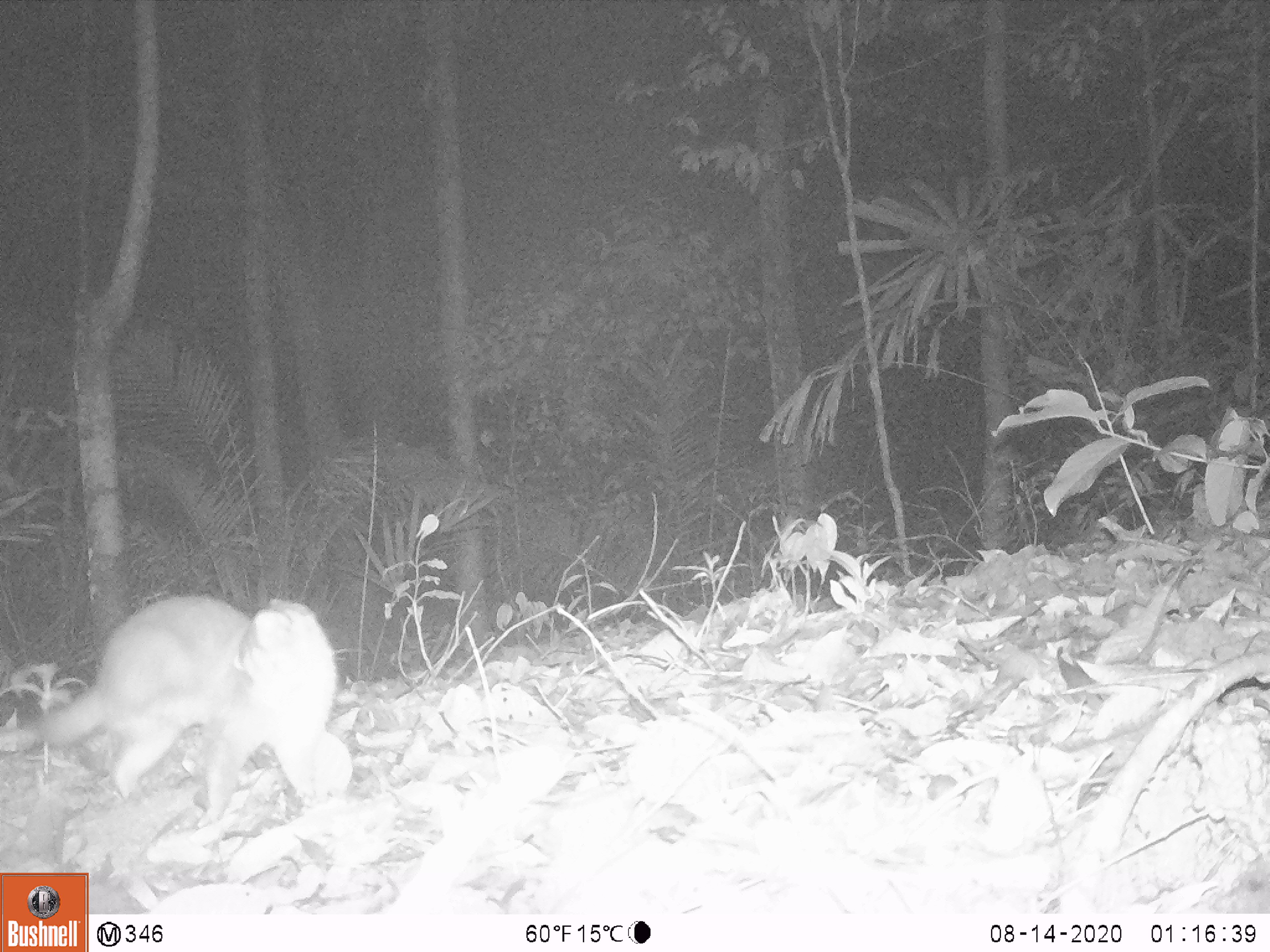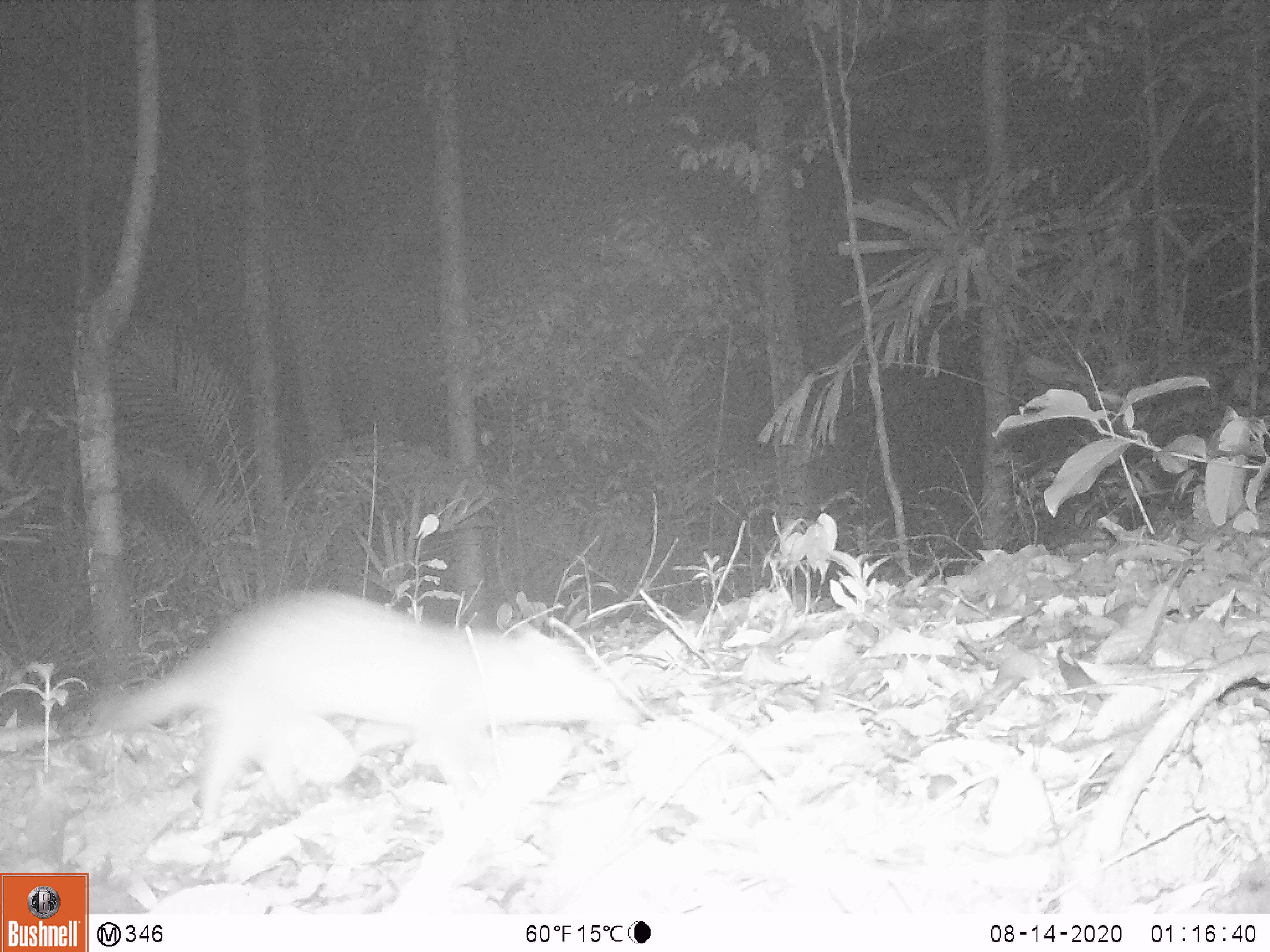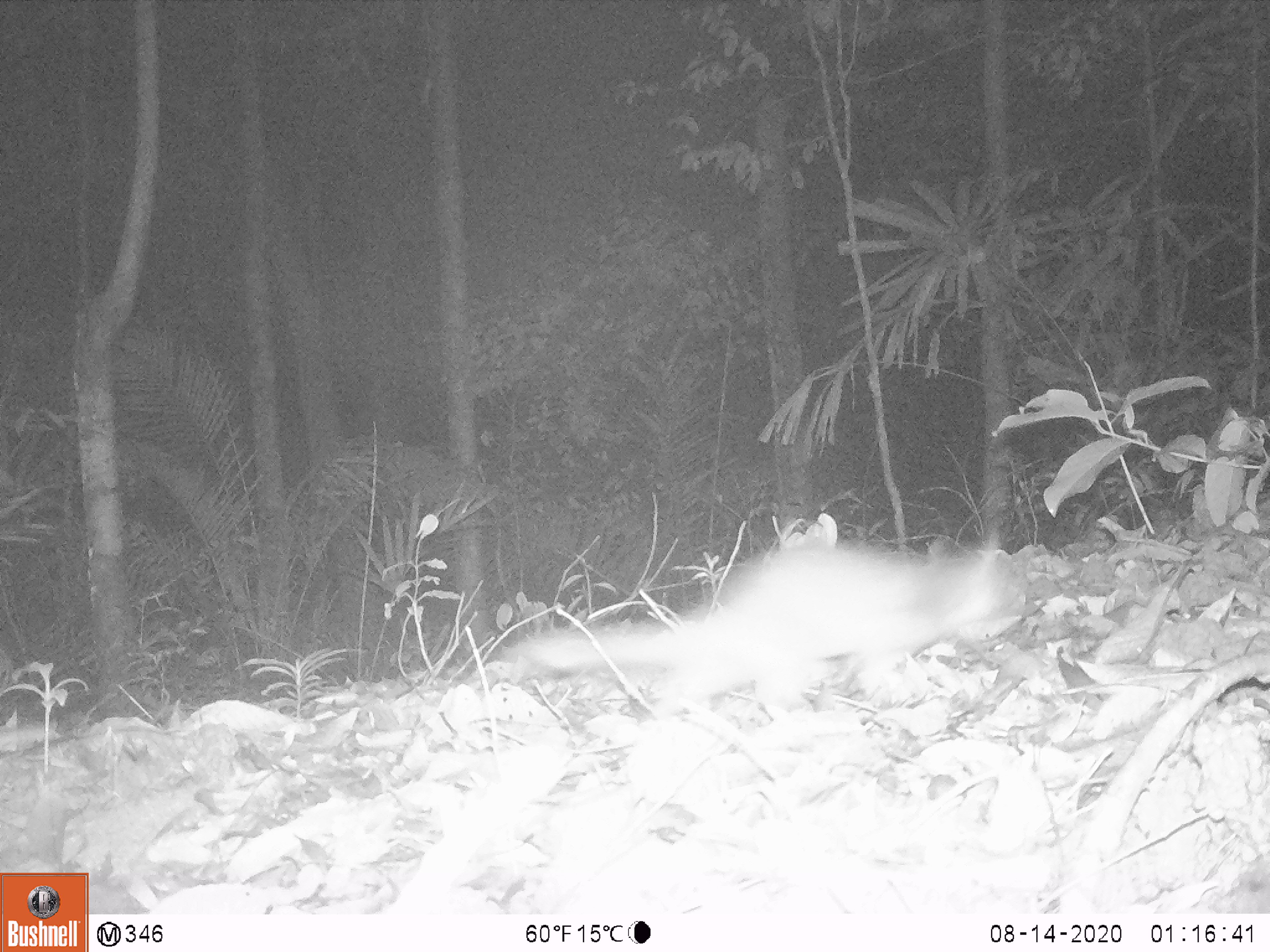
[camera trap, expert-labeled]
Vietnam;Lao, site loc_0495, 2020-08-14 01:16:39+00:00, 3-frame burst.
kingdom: Animalia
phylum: Chordata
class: Mammalia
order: Carnivora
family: Mustelidae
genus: Melogale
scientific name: Melogale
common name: ferret badger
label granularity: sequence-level